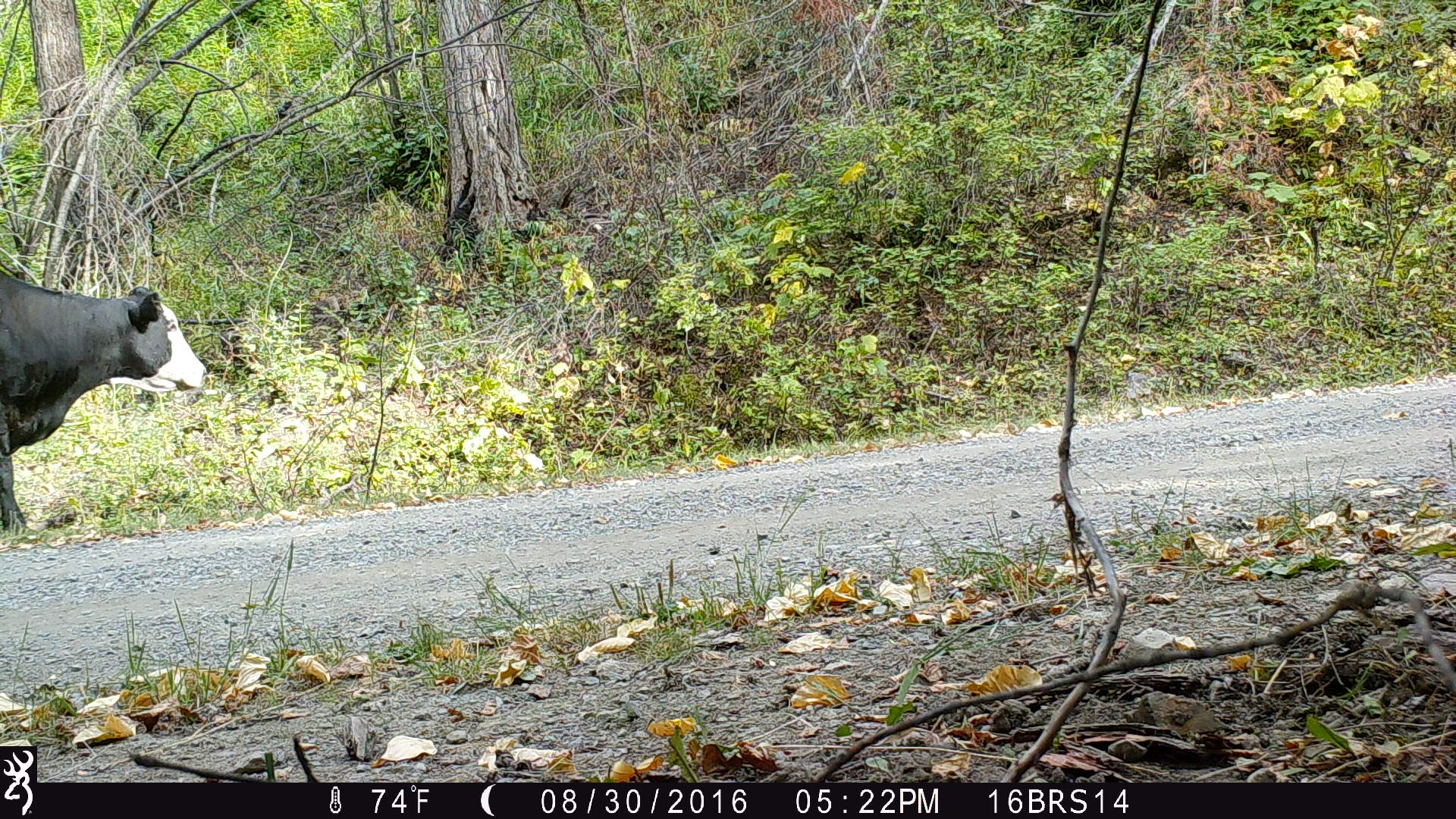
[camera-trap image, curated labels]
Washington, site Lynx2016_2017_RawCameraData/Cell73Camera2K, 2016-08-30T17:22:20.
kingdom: Animalia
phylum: Chordata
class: Mammalia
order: Artiodactyla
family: Bovidae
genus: Bos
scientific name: Bos taurus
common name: domestic cattle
Domestic cattle (Bos taurus). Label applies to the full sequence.